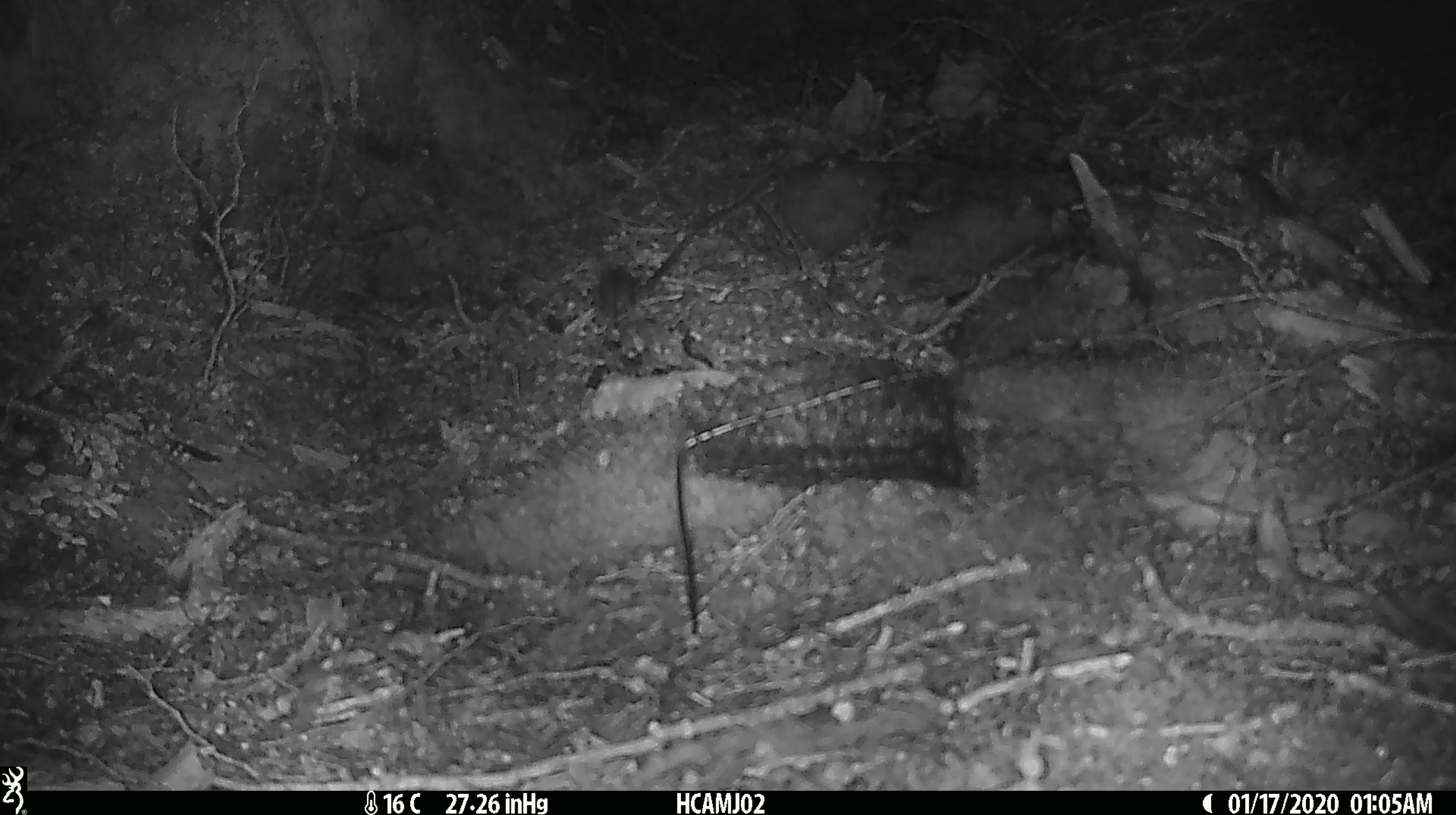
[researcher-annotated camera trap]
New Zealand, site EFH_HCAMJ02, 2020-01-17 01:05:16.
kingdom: Animalia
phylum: Chordata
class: Mammalia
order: Rodentia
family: Muridae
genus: Mus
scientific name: Mus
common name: mouse